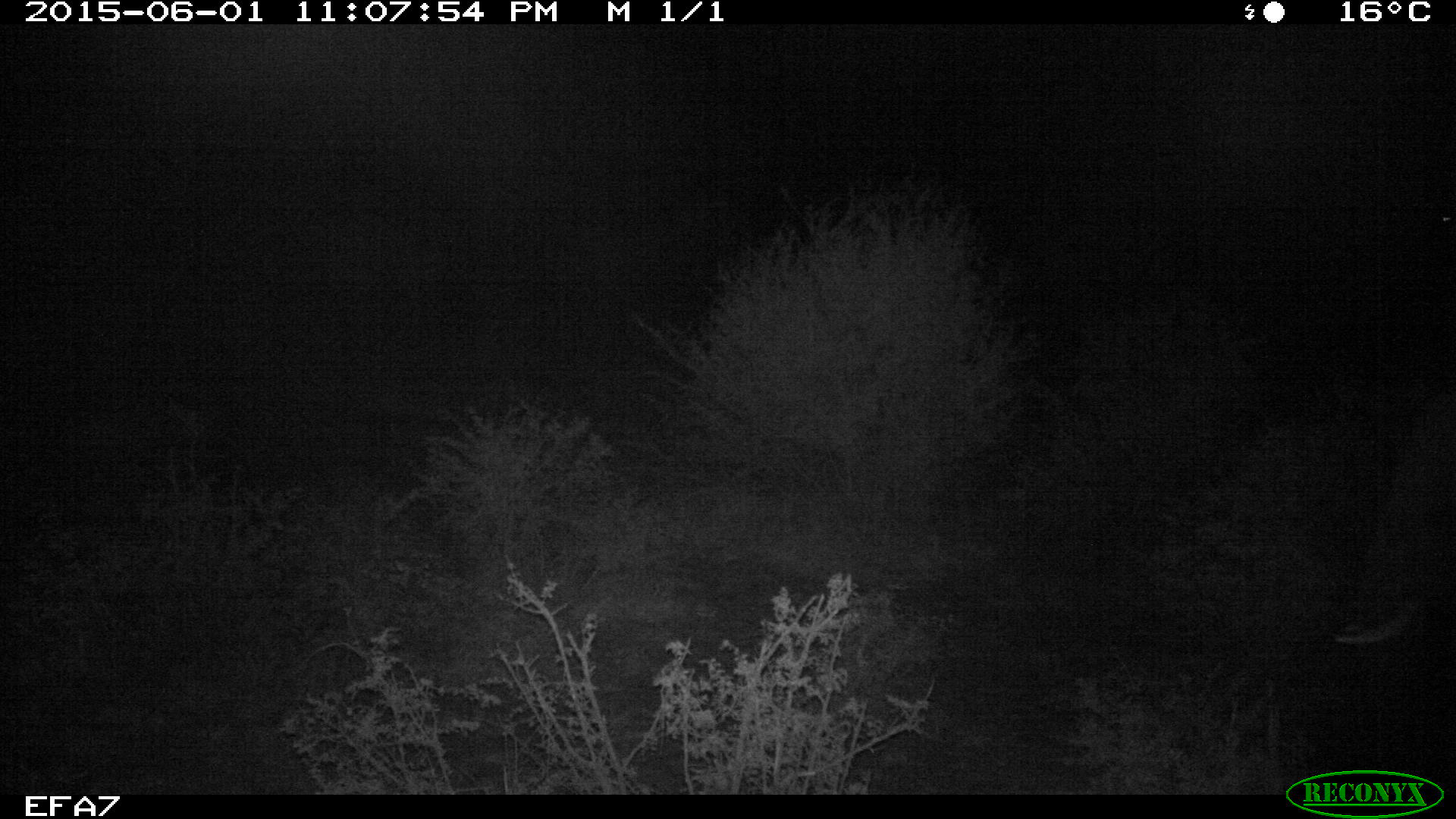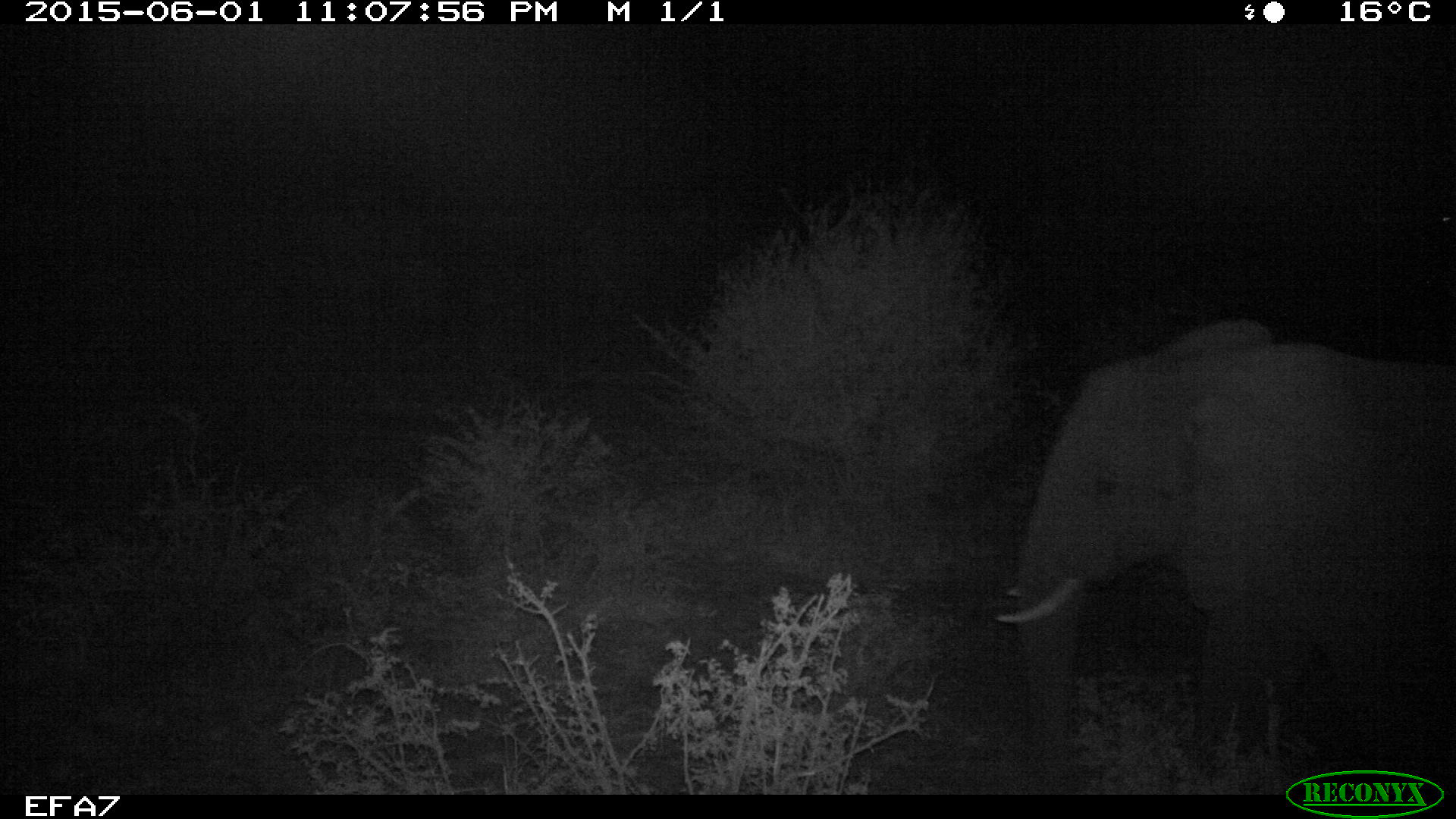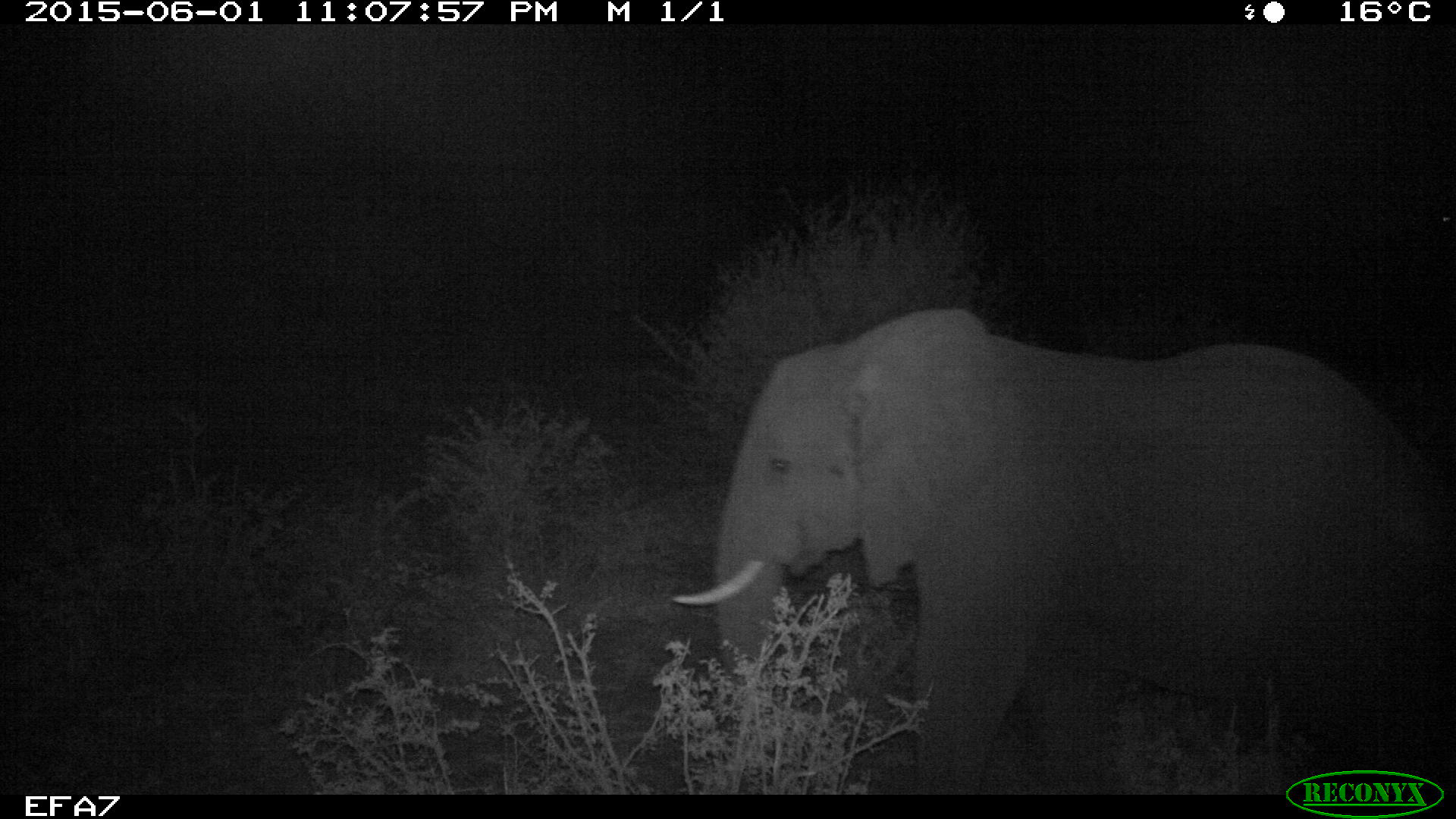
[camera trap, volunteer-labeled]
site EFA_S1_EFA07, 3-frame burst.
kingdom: Animalia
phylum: Chordata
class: Mammalia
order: Proboscidea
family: Elephantidae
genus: Loxodonta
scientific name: Loxodonta africana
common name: african bush elephant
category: elephant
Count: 1.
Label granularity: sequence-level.